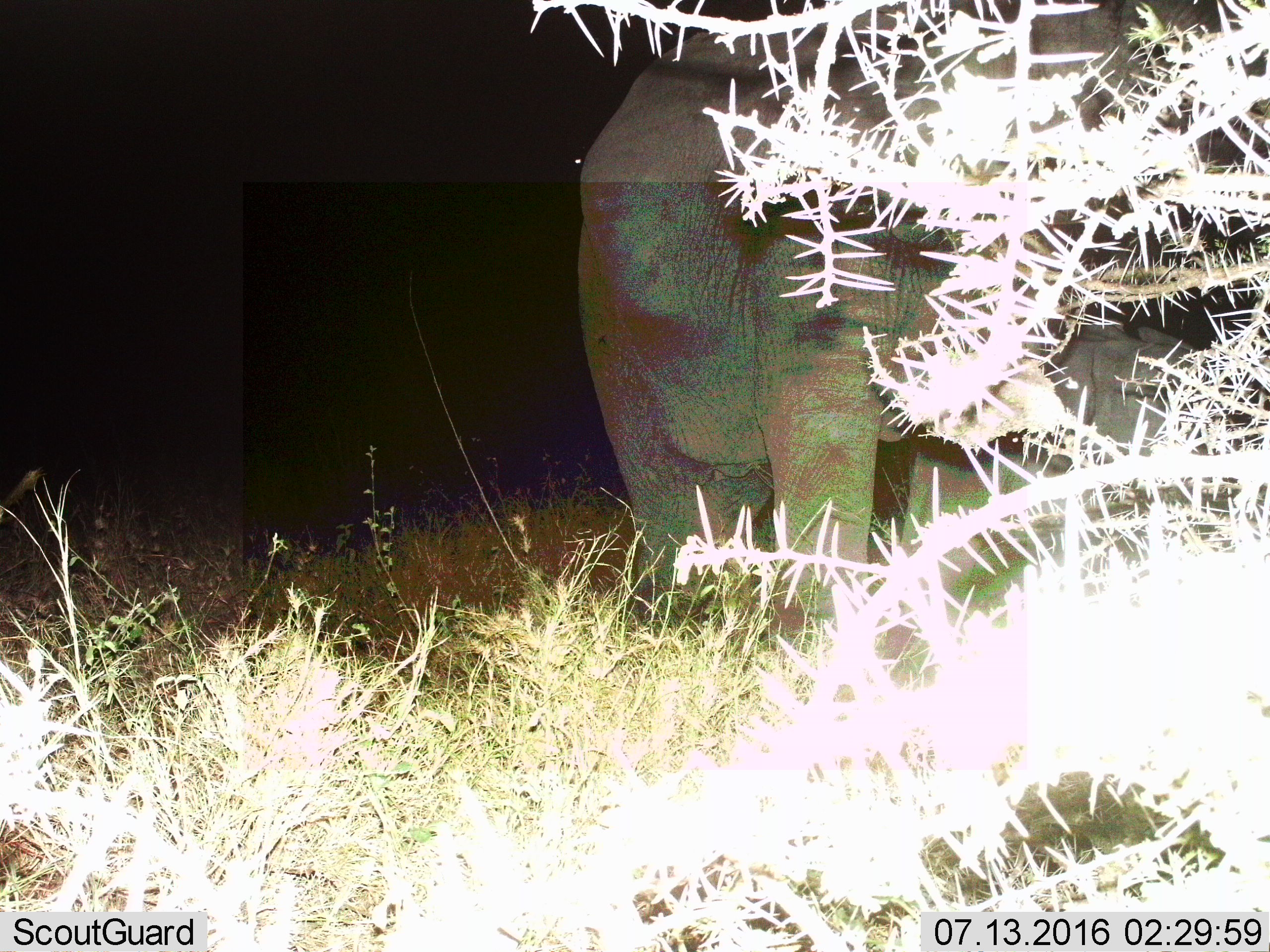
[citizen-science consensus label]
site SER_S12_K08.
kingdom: Animalia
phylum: Chordata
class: Mammalia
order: Proboscidea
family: Elephantidae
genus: Loxodonta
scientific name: Loxodonta africana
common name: african bush elephant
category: elephant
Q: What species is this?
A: Elephant (african bush elephant) (Loxodonta africana).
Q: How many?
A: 2.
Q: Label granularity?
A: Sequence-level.